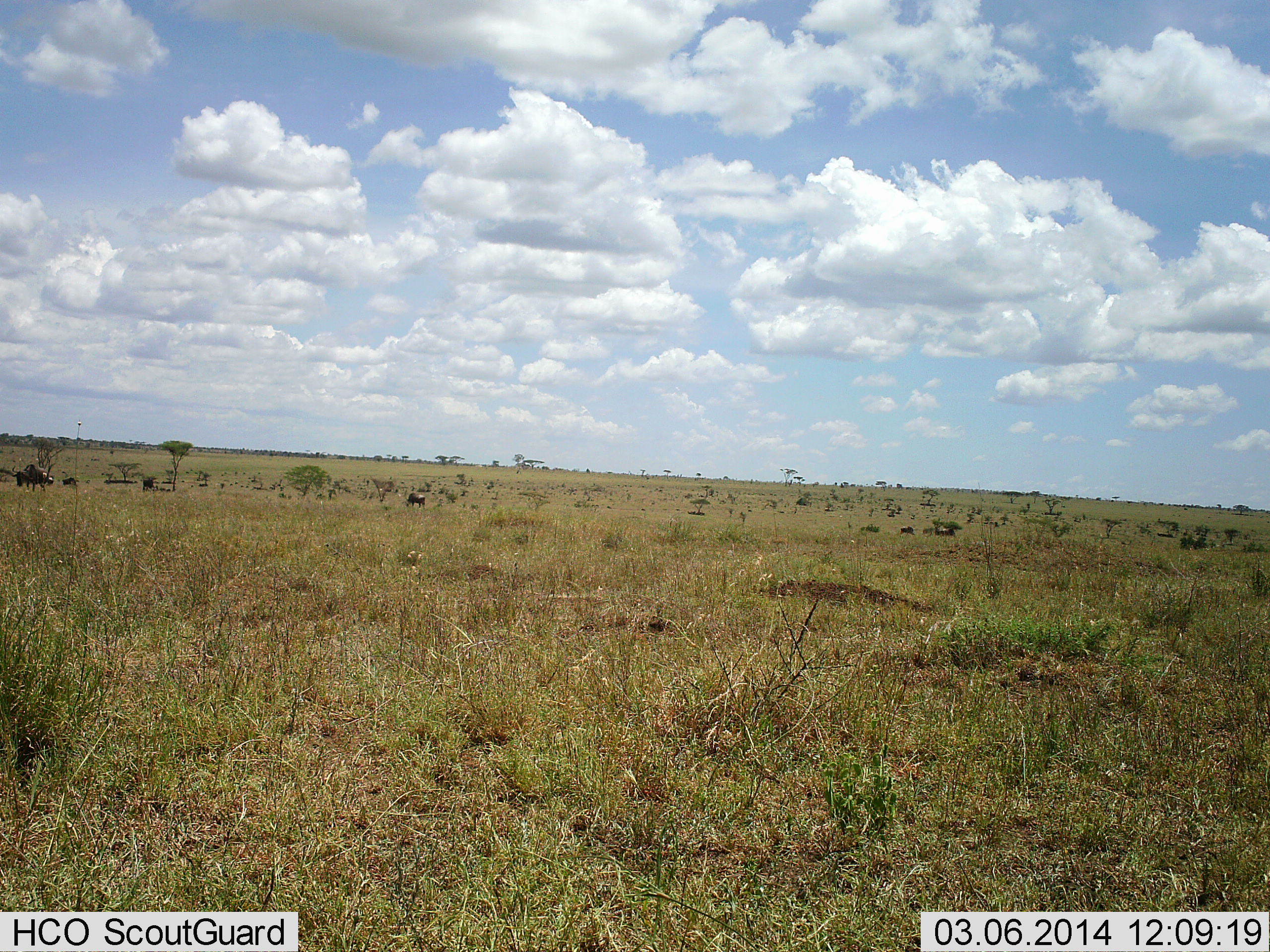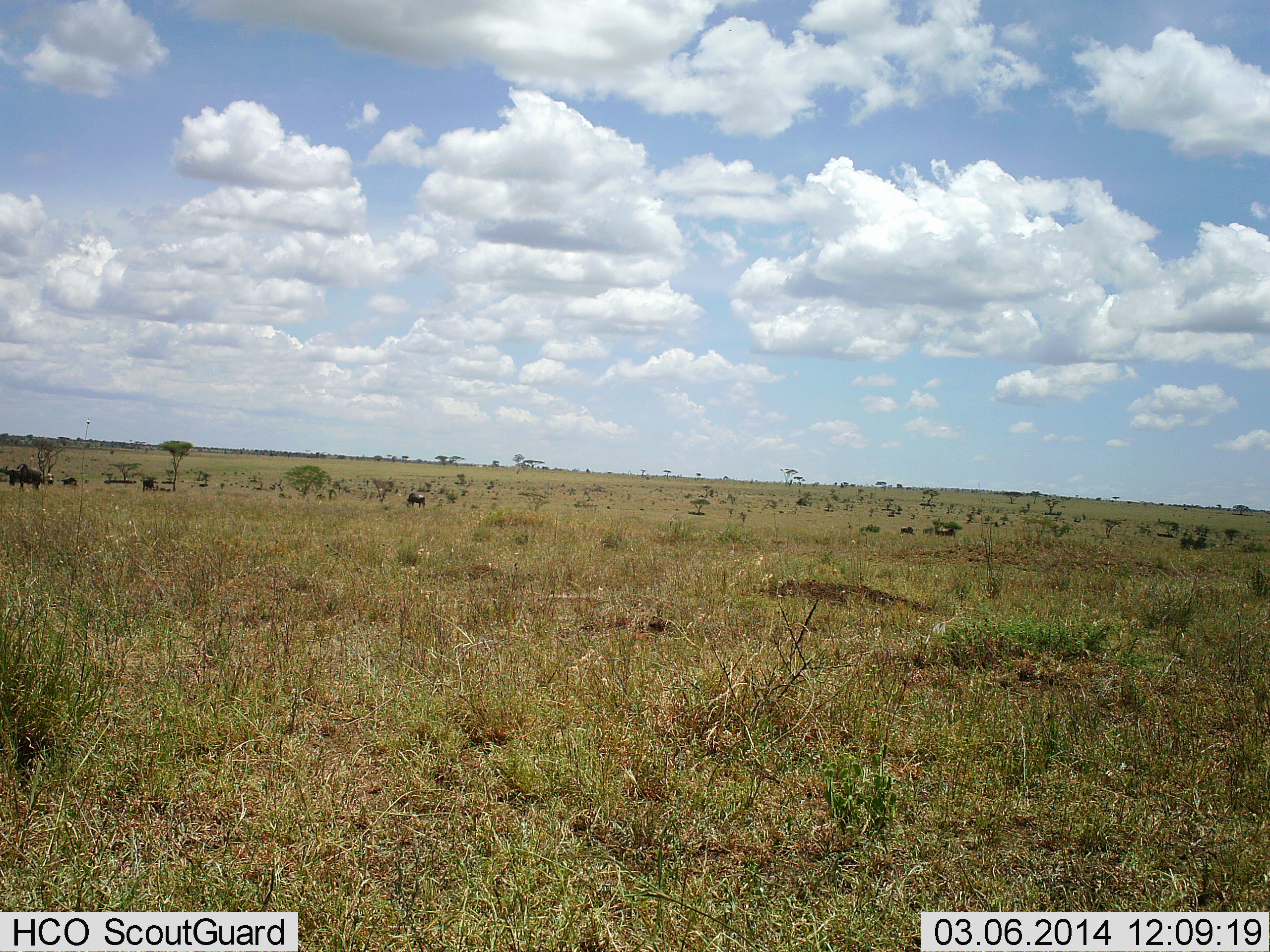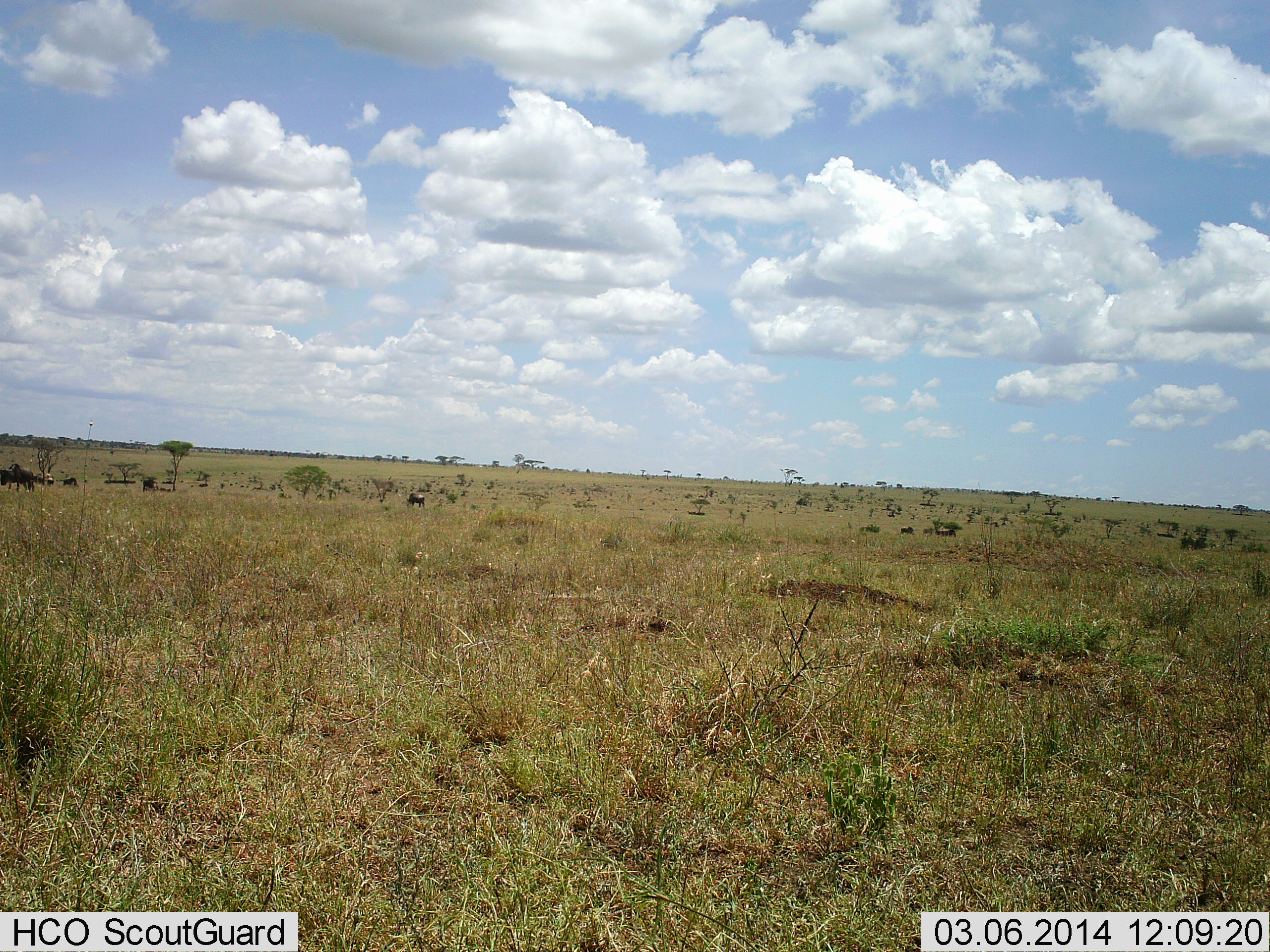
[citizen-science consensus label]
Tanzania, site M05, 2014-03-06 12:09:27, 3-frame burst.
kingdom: Animalia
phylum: Chordata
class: Mammalia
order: Artiodactyla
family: Bovidae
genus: Connochaetes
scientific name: Connochaetes taurinus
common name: blue wildebeest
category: wildebeest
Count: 6.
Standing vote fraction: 40%.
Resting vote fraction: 5%.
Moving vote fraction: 55%.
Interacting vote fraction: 0%.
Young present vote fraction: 0%.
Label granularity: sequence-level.